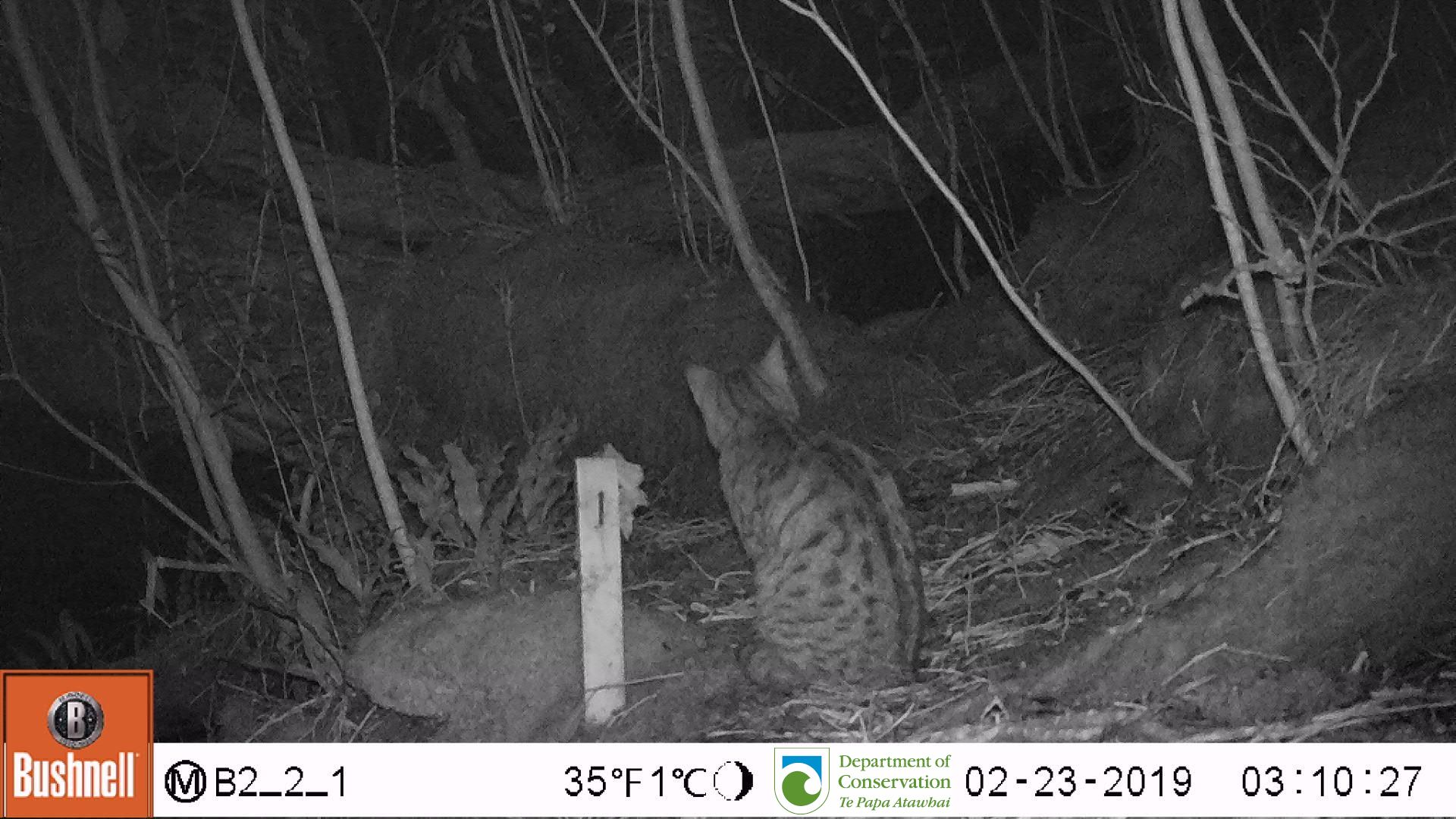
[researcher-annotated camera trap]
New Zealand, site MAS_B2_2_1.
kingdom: Animalia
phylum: Chordata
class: Mammalia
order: Carnivora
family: Felidae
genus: Felis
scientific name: Felis catus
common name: domestic cat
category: cat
Cat (domestic cat) (Felis catus).